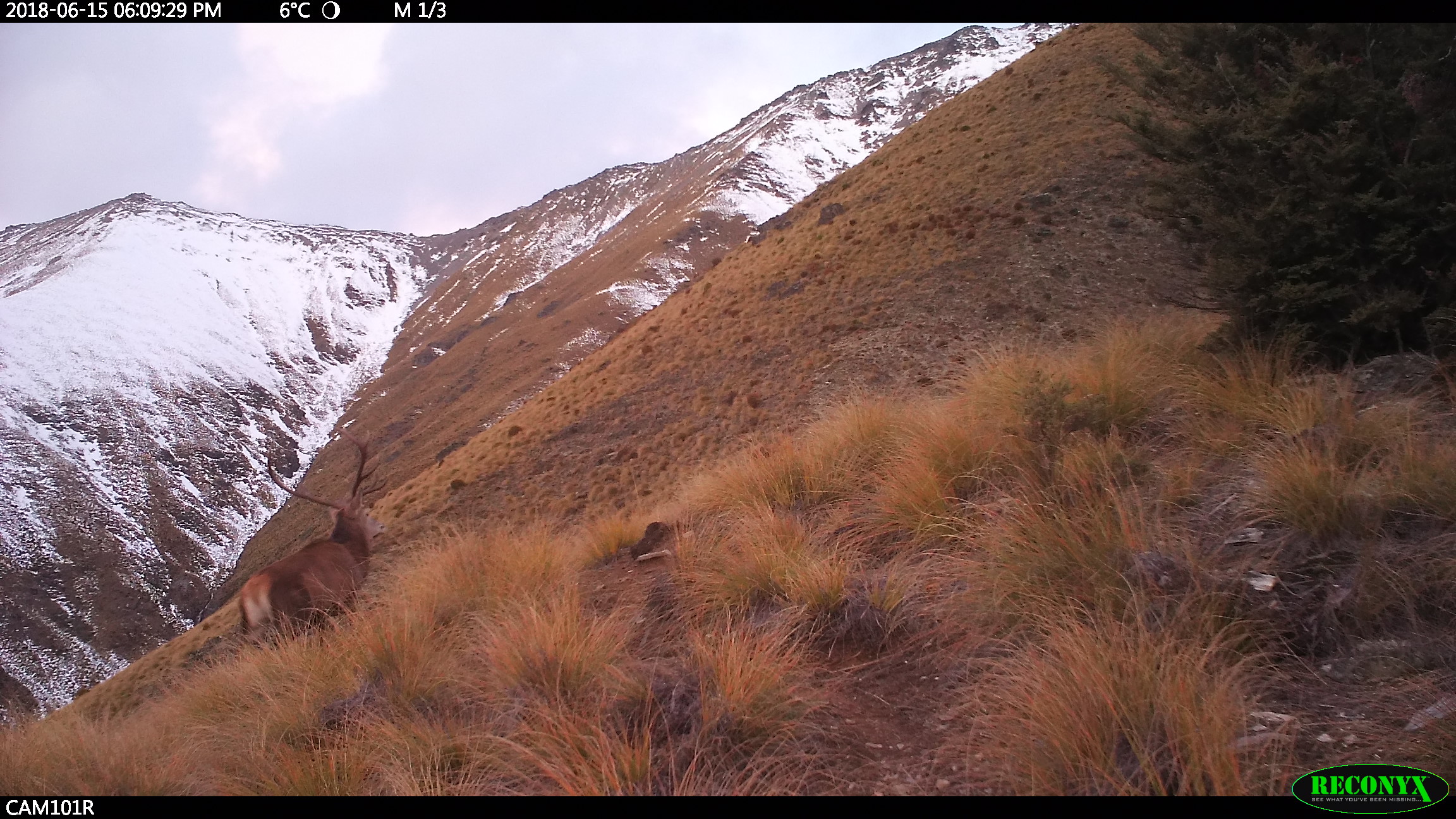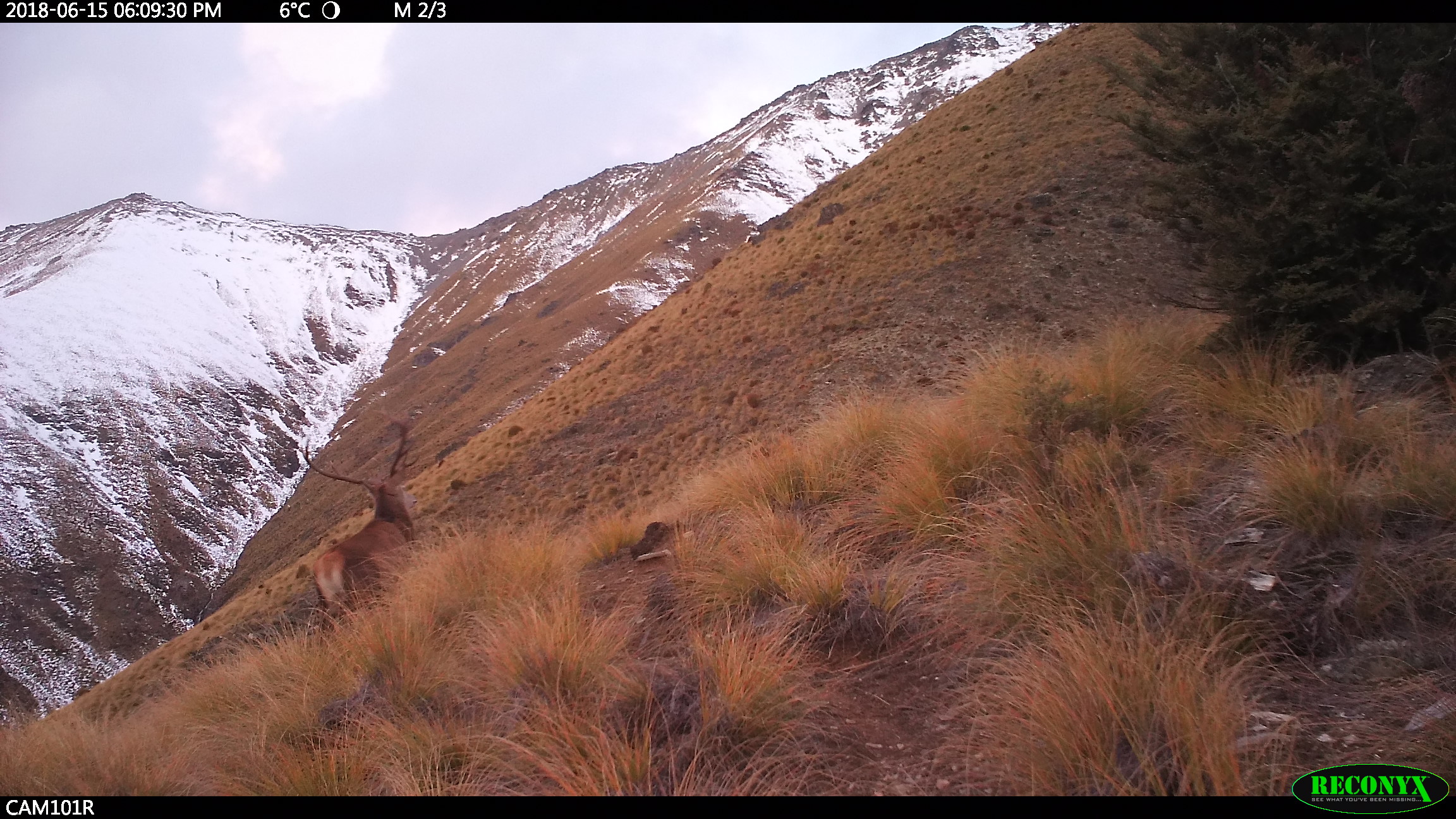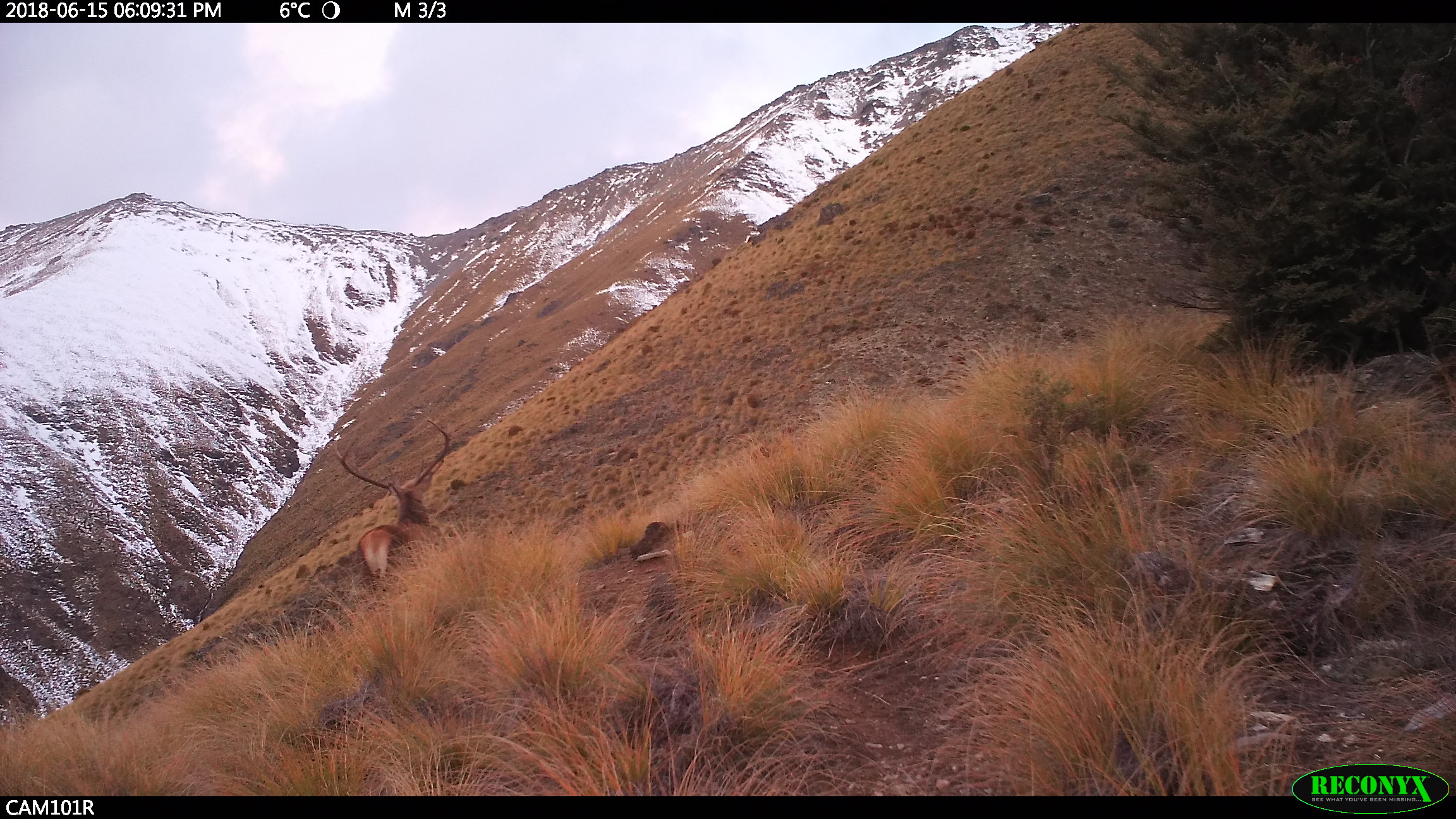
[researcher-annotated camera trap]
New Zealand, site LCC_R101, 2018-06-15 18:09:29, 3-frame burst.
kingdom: Animalia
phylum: Chordata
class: Mammalia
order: Artiodactyla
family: Cervidae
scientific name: Cervidae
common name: deer